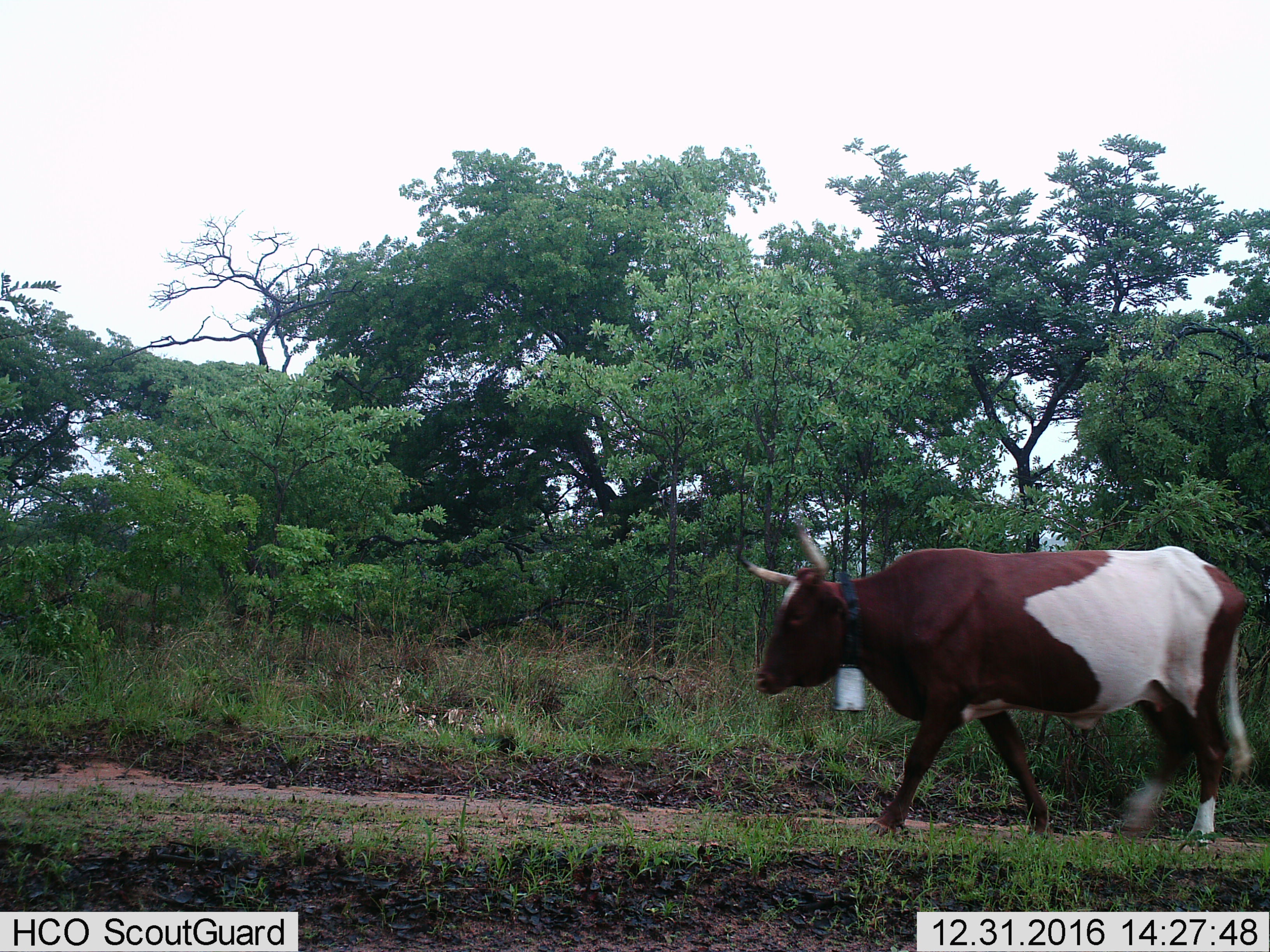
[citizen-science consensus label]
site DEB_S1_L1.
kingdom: Animalia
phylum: Chordata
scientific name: Vertebrata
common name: domestic animal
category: domesticanimal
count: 1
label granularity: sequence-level